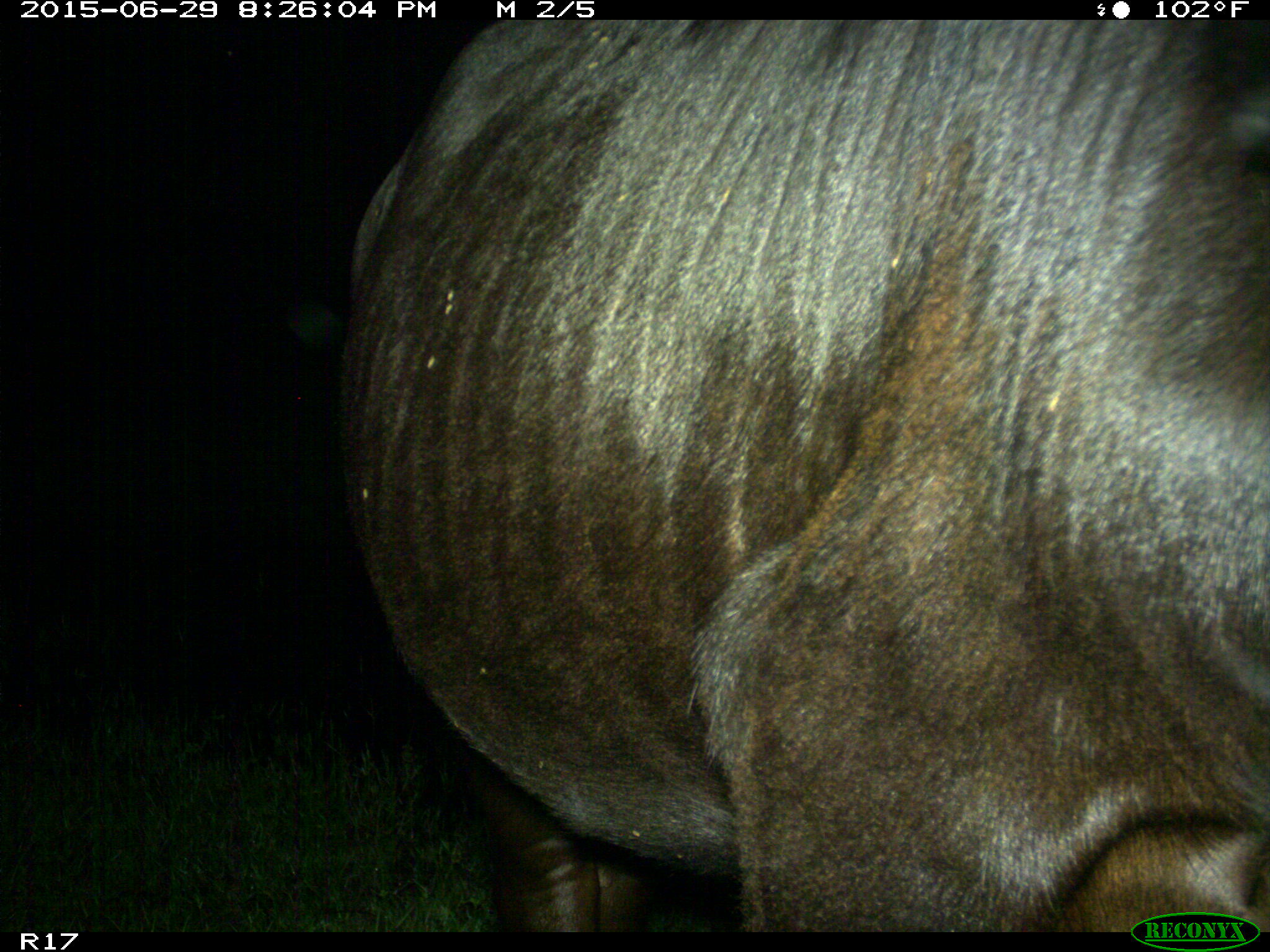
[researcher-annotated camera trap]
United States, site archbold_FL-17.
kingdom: Animalia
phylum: Chordata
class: Mammalia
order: Artiodactyla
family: Bovidae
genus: Bos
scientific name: Bos taurus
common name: domestic cow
Bos taurus (domestic cow).